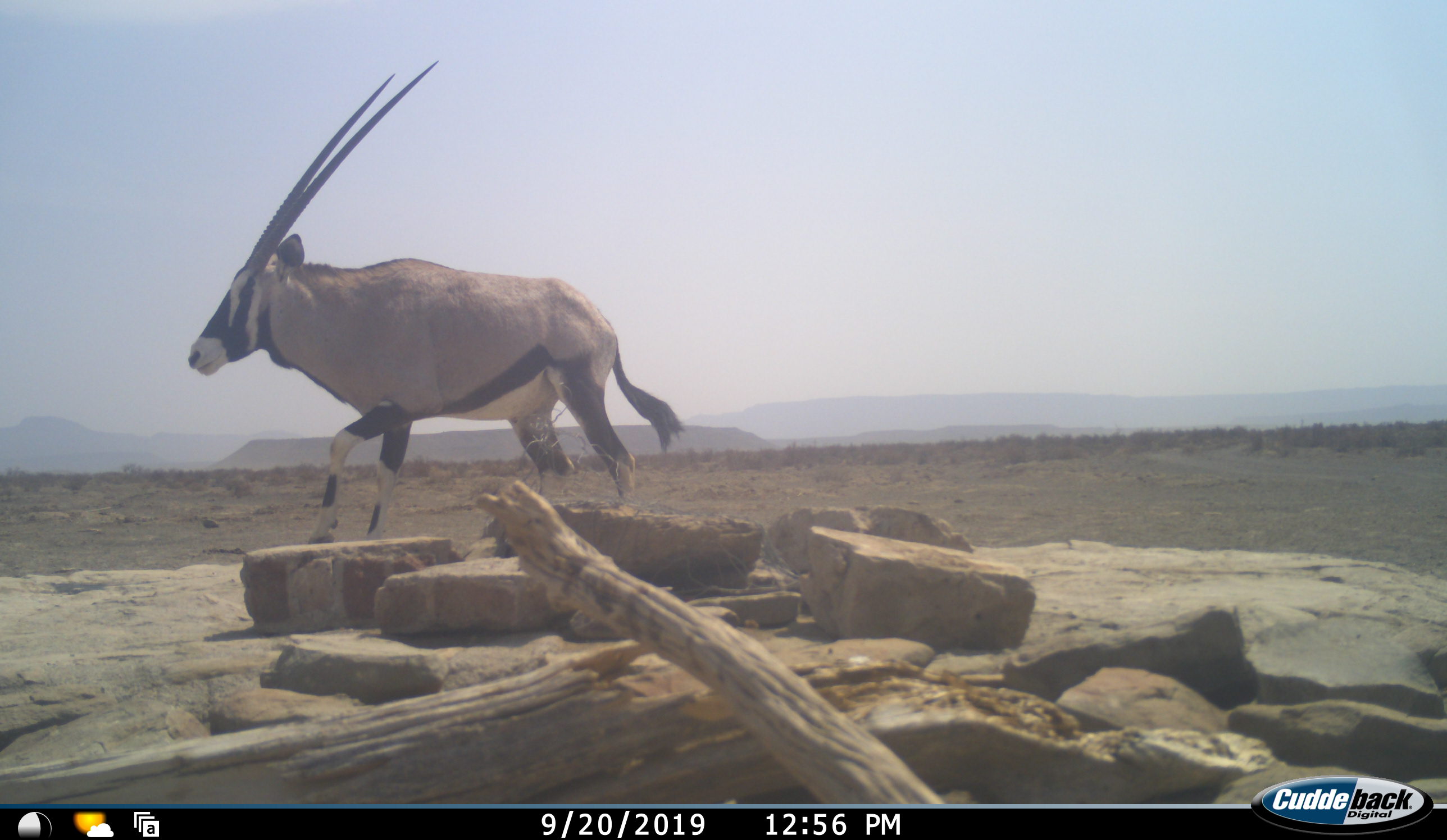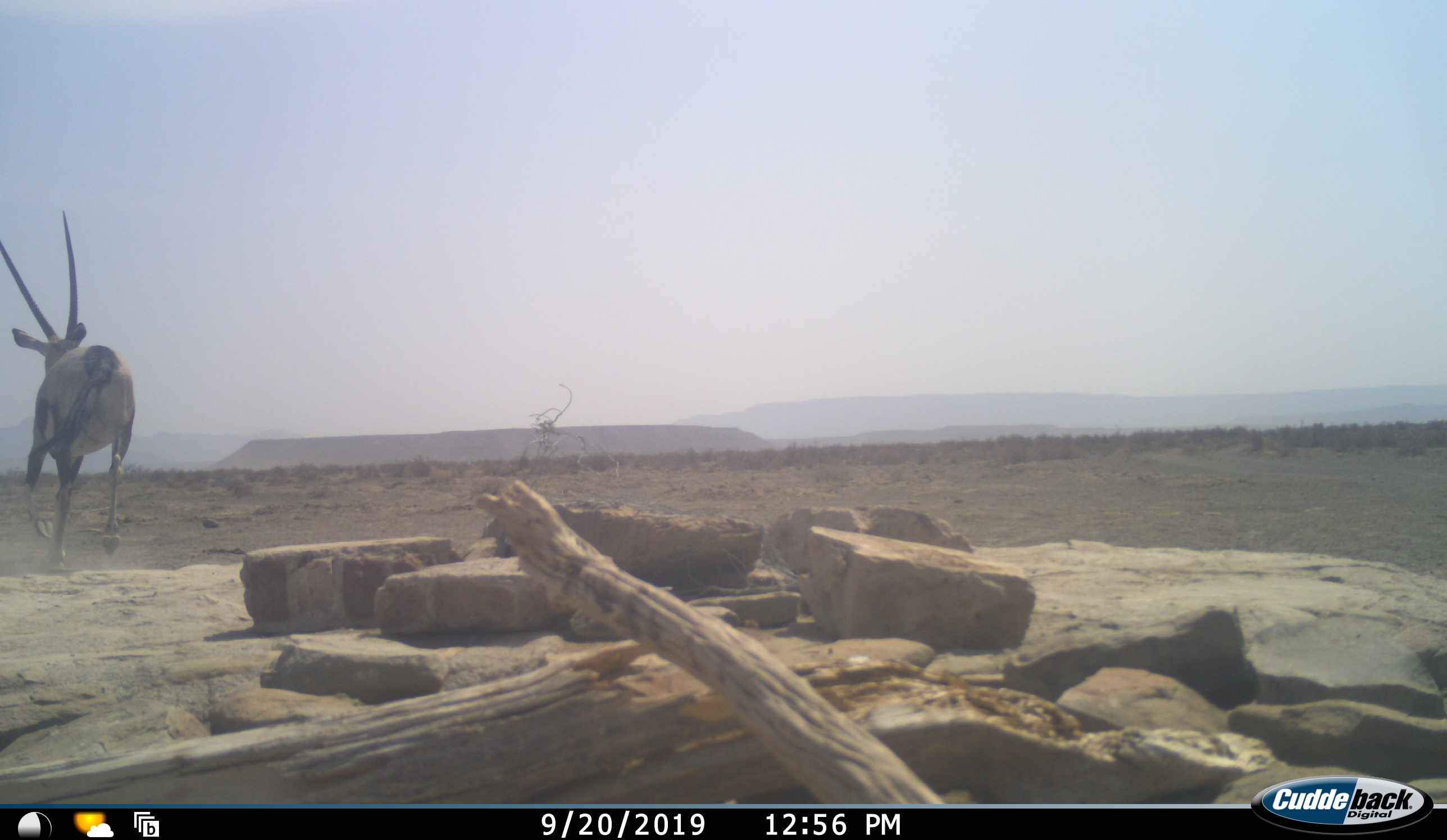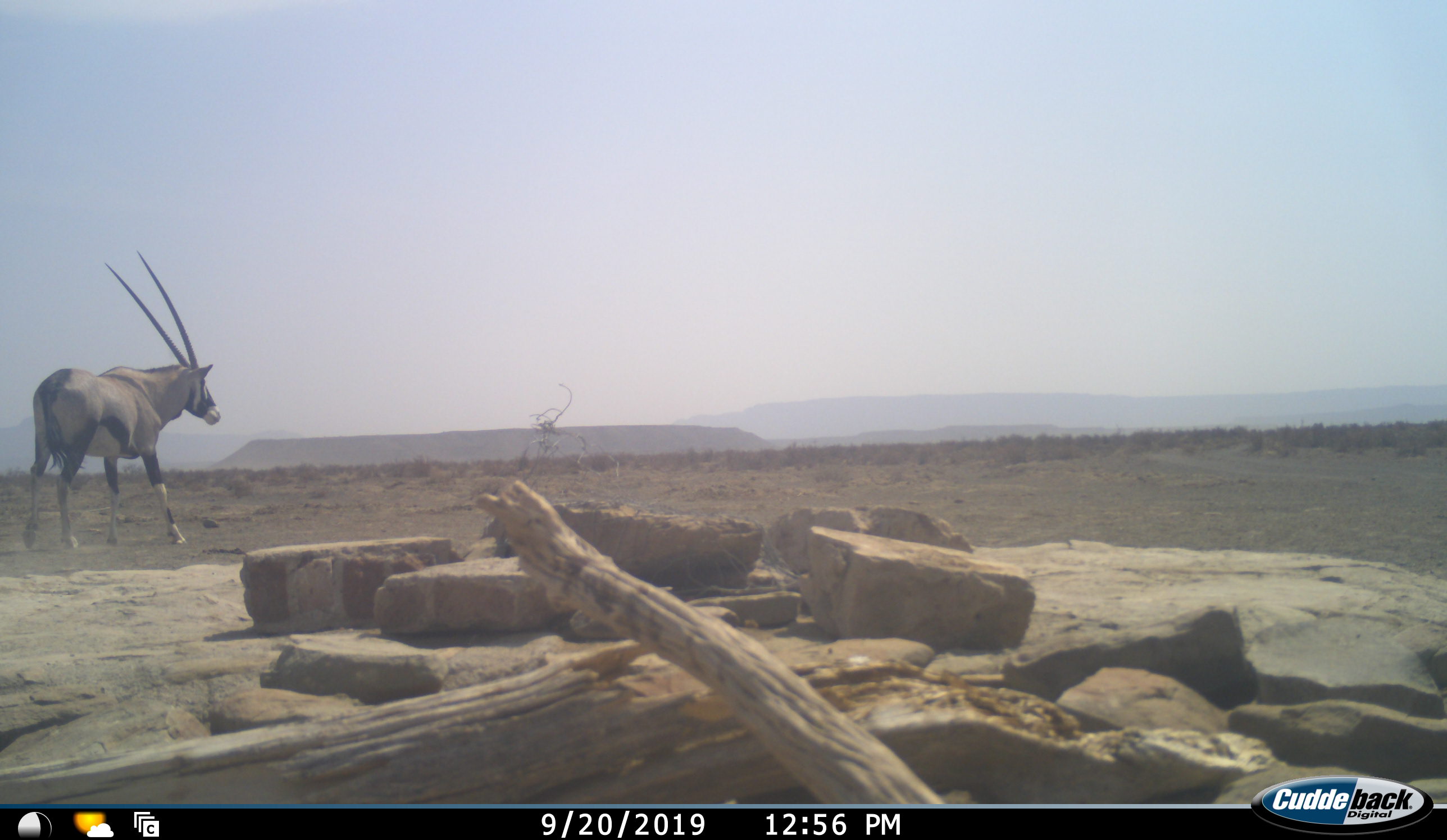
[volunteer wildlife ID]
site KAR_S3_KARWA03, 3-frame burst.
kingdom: Animalia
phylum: Chordata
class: Mammalia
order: Artiodactyla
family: Bovidae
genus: Oryx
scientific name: Oryx gazella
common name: gemsbok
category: oryx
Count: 1.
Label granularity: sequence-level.